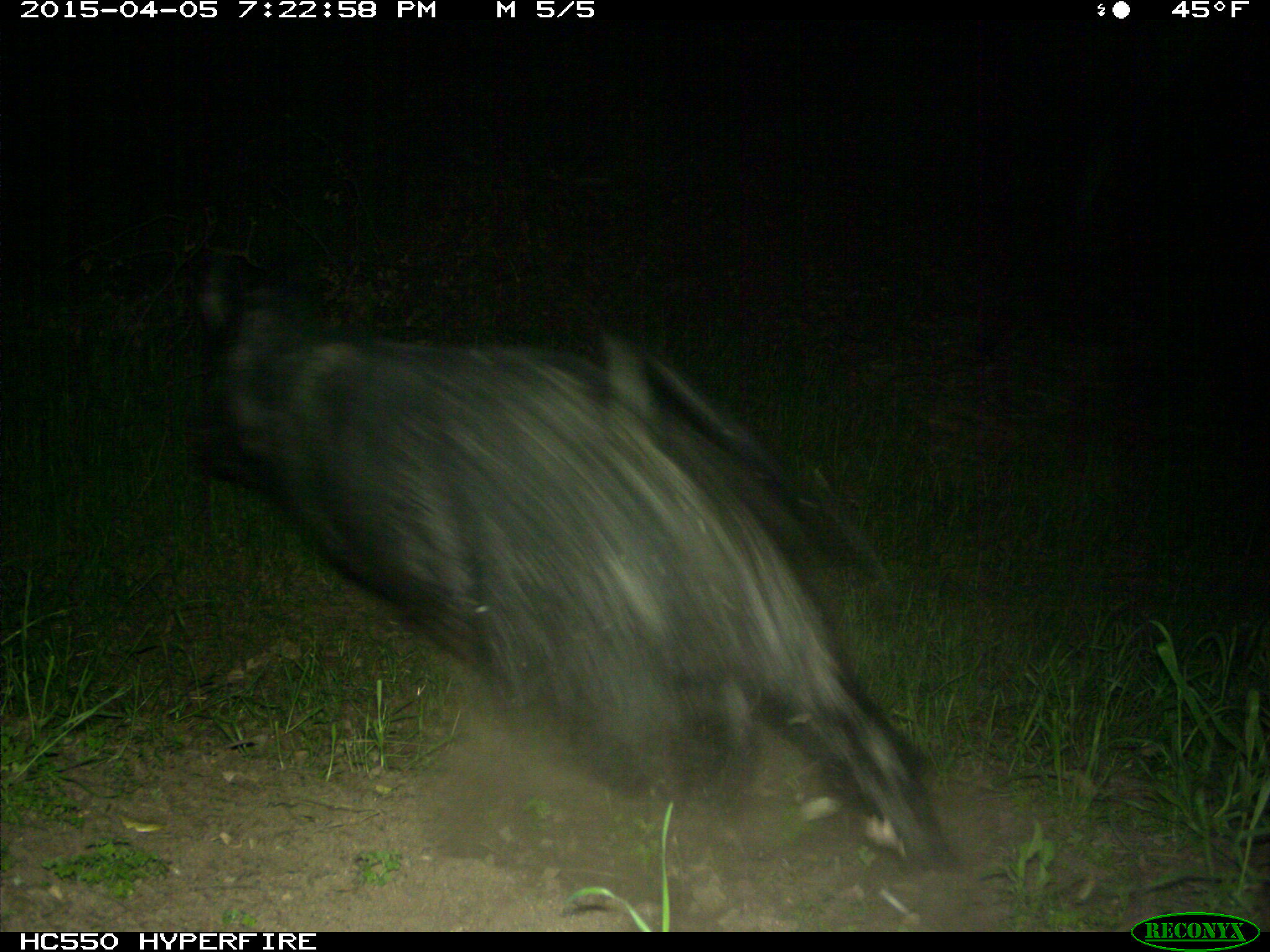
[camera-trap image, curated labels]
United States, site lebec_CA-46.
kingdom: Animalia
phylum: Chordata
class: Mammalia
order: Artiodactyla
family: Suidae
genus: Sus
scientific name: Sus scrofa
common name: wild boar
Sus scrofa (wild boar).